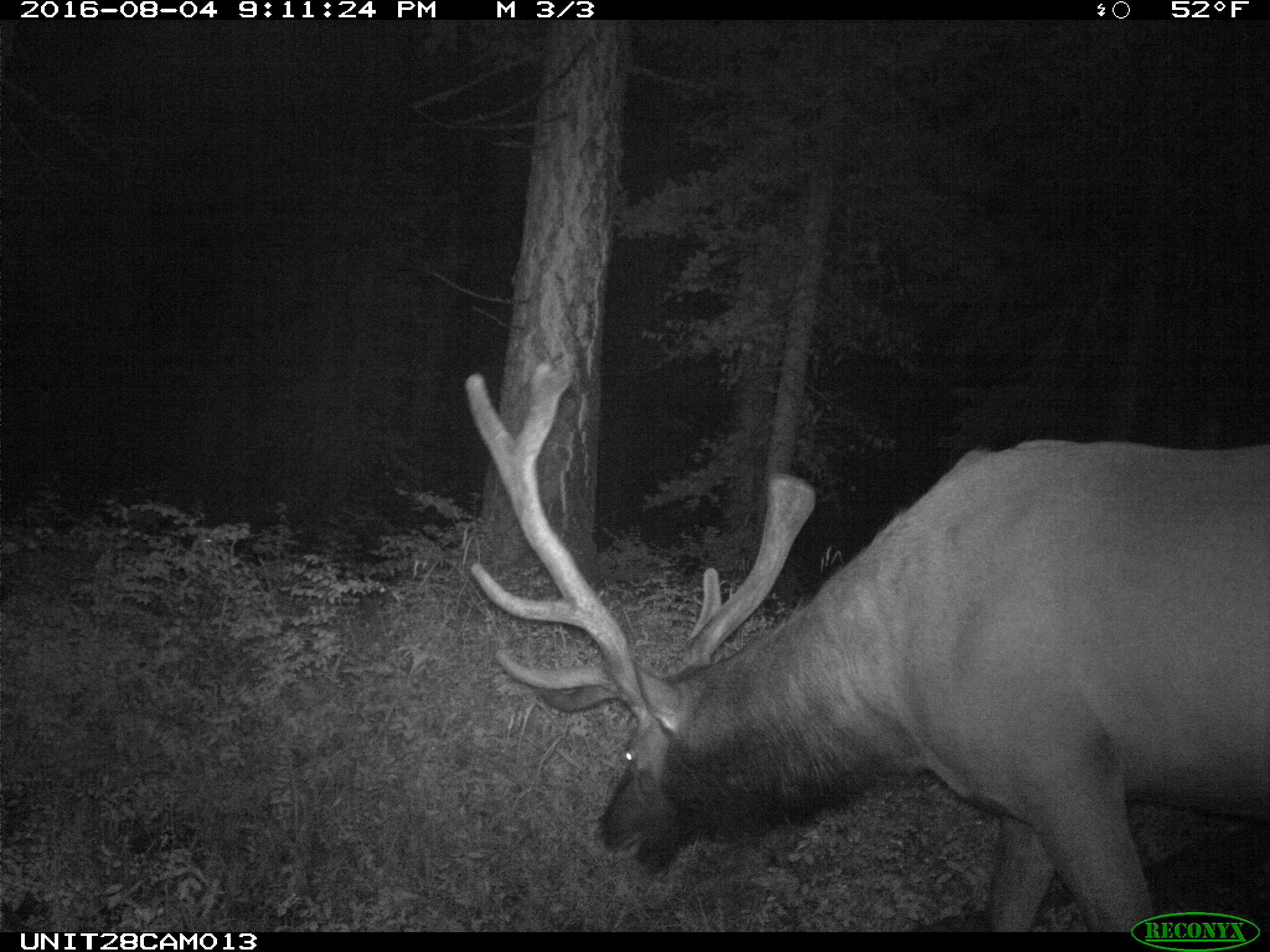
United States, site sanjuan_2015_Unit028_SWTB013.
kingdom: Animalia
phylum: Chordata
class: Mammalia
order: Artiodactyla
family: Cervidae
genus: Cervus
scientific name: Cervus elaphus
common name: red deer